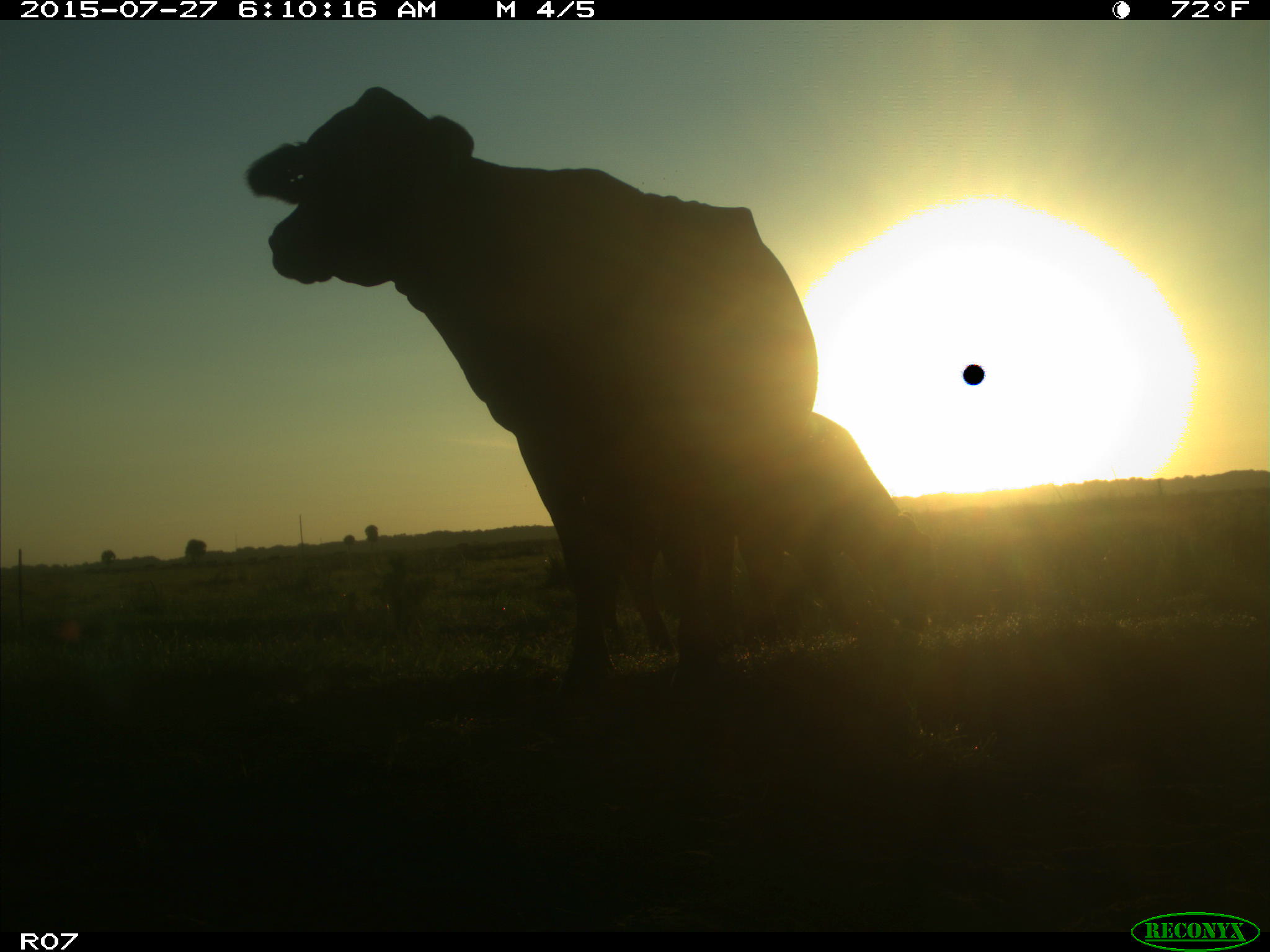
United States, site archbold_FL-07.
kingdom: Animalia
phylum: Chordata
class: Mammalia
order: Artiodactyla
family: Bovidae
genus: Bos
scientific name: Bos taurus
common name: domestic cow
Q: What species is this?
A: Bos taurus (domestic cow).